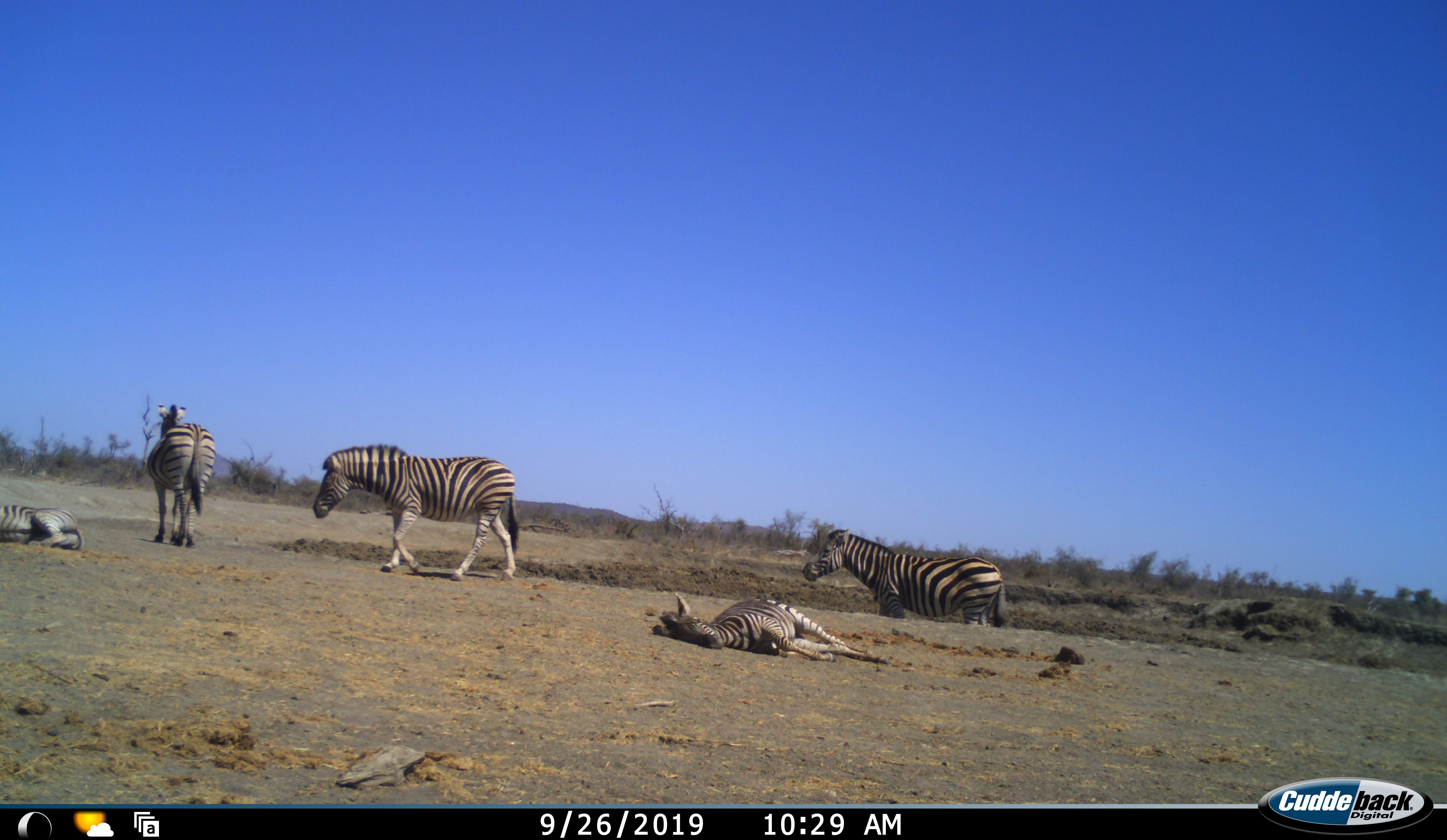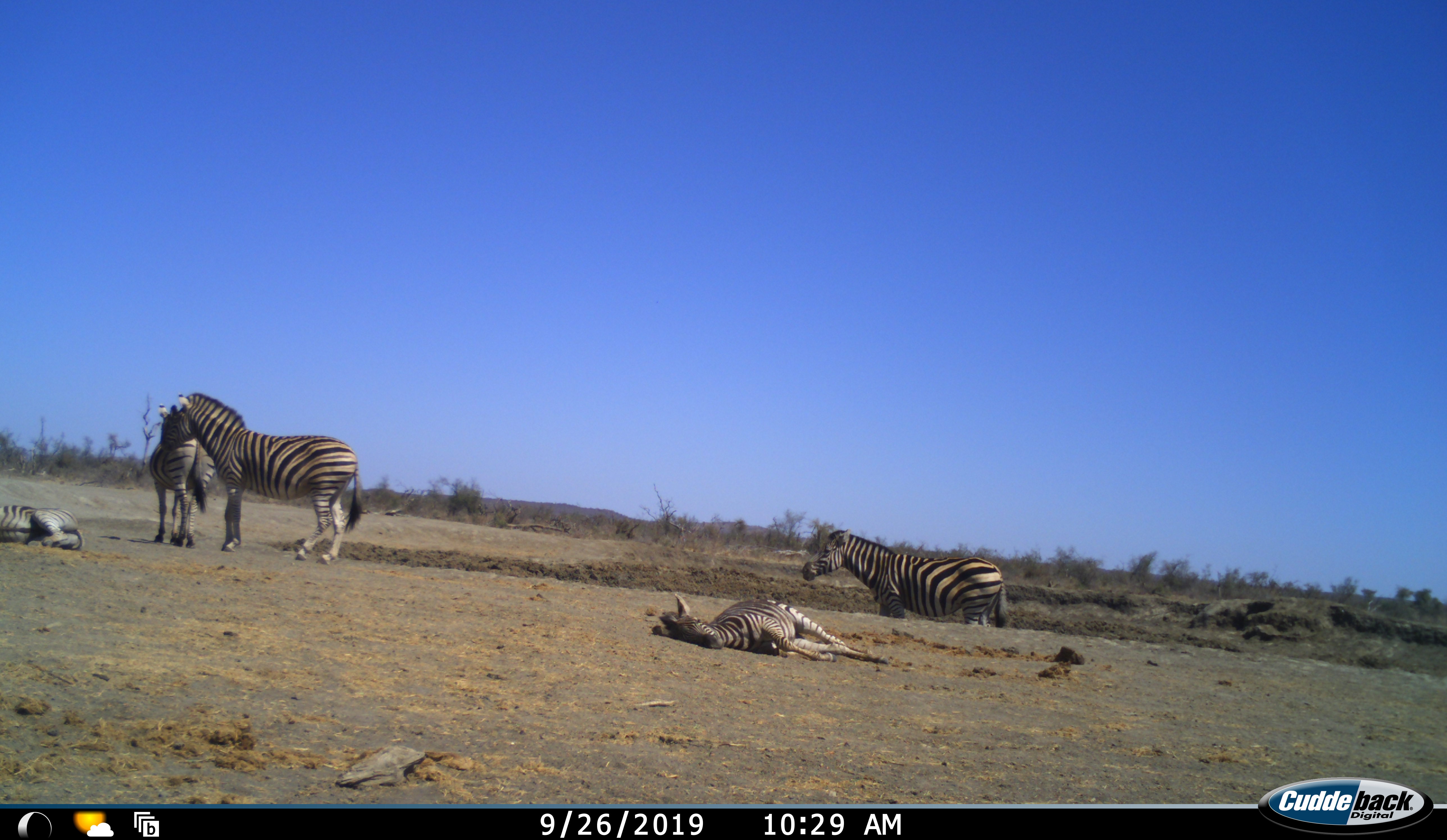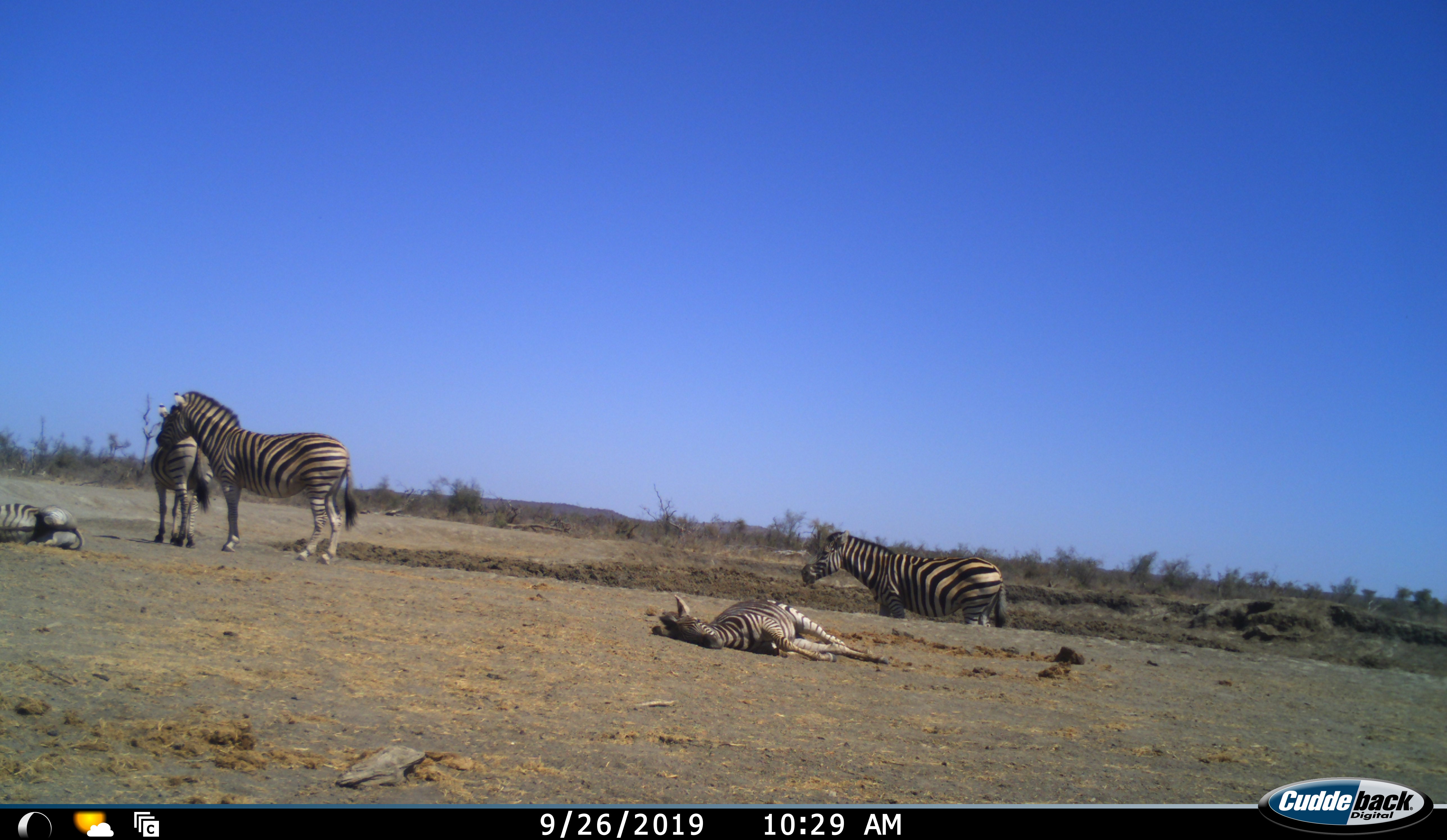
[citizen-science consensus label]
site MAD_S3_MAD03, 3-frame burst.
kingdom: Animalia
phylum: Chordata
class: Mammalia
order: Perissodactyla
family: Equidae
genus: Equus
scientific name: Equus quagga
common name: plains zebra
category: zebraplains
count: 5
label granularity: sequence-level